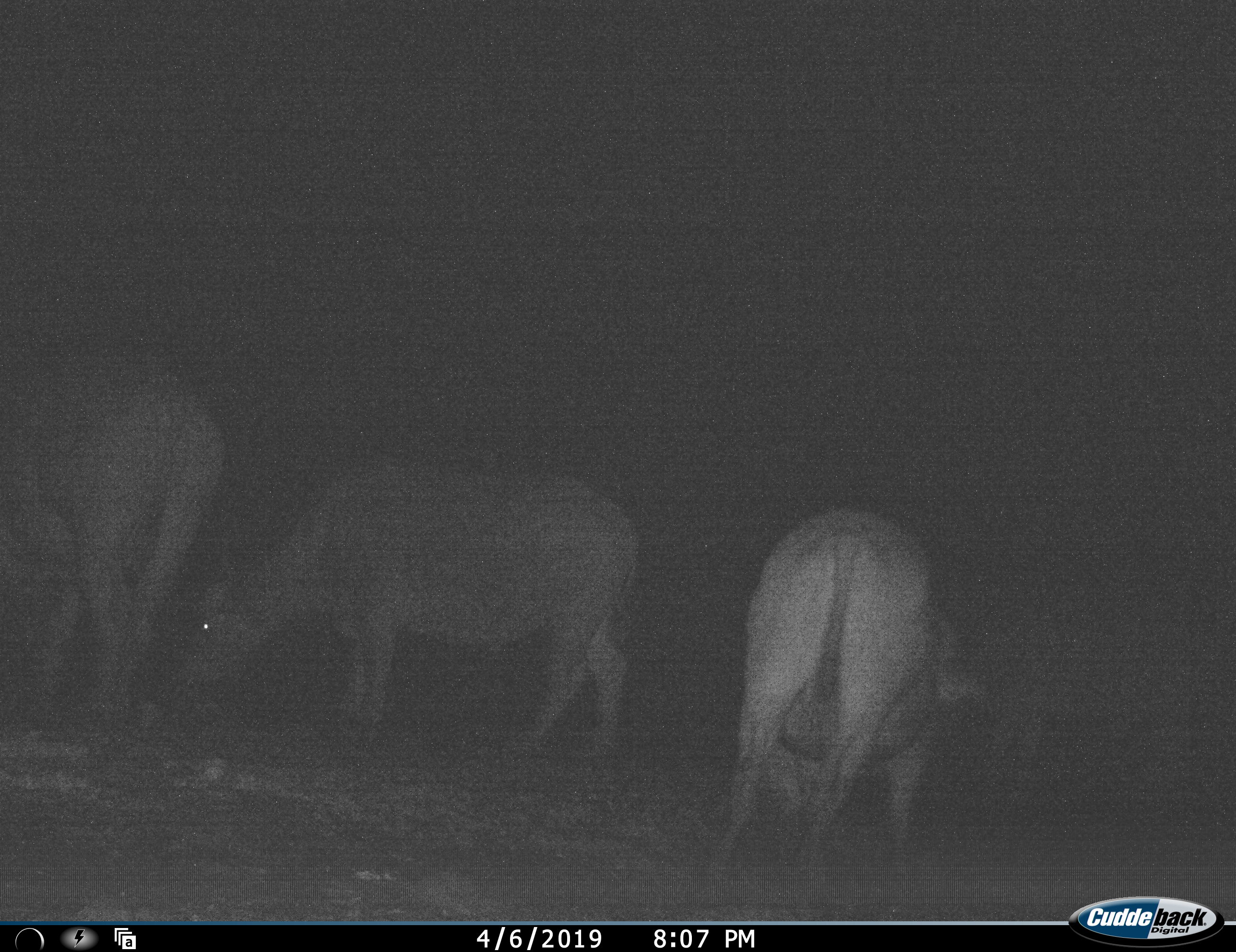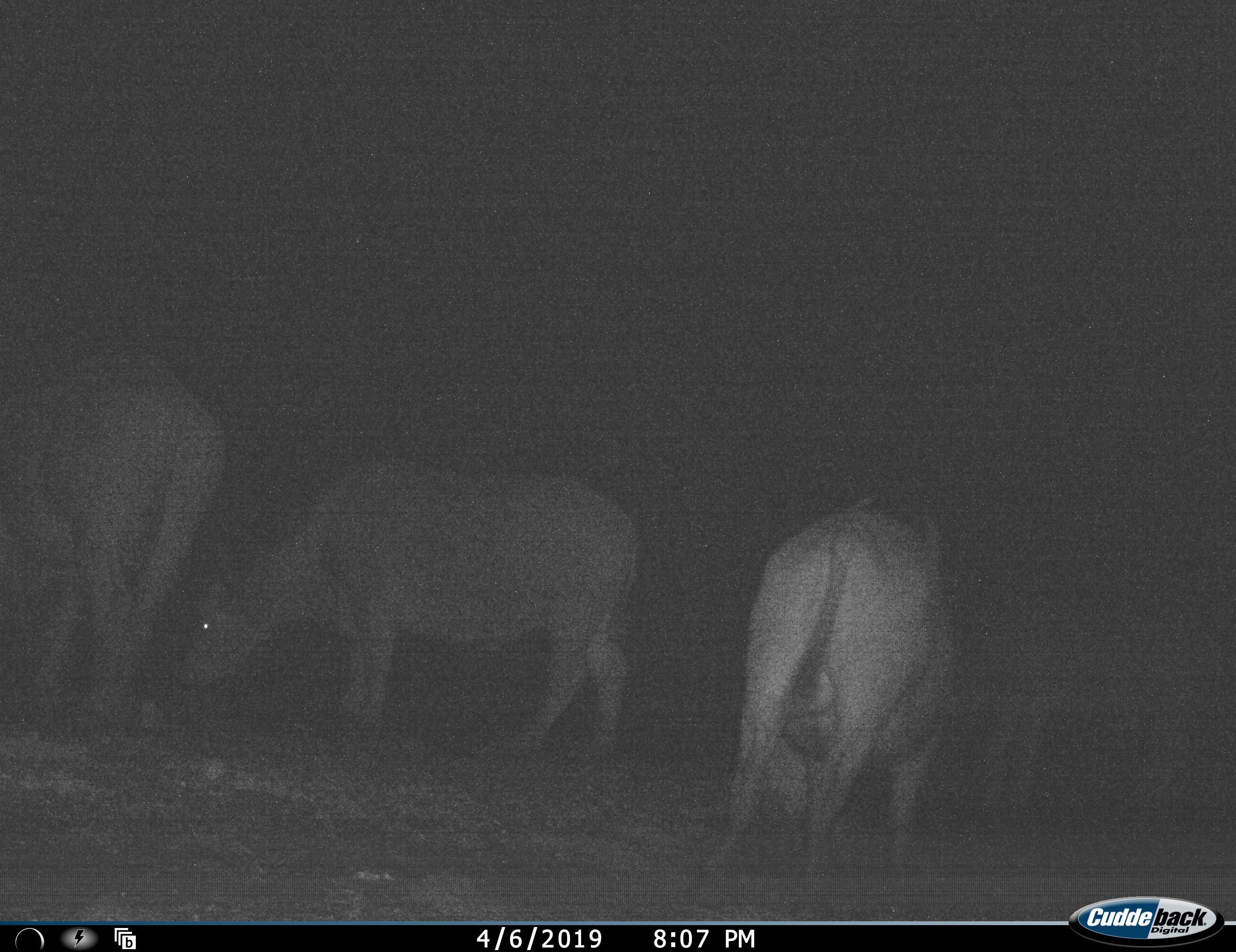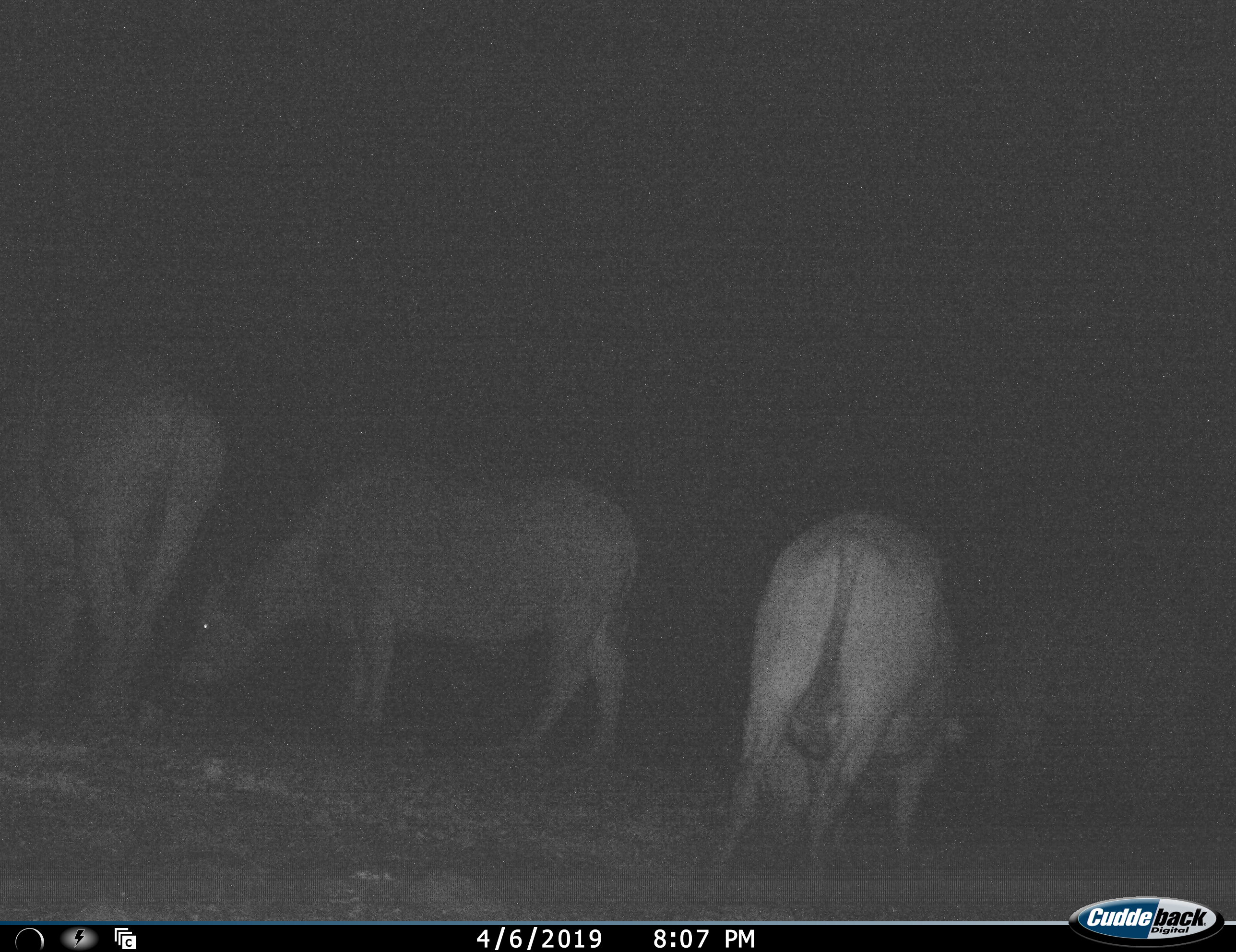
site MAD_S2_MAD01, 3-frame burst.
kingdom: Animalia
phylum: Chordata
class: Mammalia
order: Artiodactyla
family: Bovidae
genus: Syncerus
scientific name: Syncerus caffer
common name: african buffalo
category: buffalo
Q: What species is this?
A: Buffalo (african buffalo) (Syncerus caffer).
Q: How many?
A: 3.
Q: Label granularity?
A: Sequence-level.